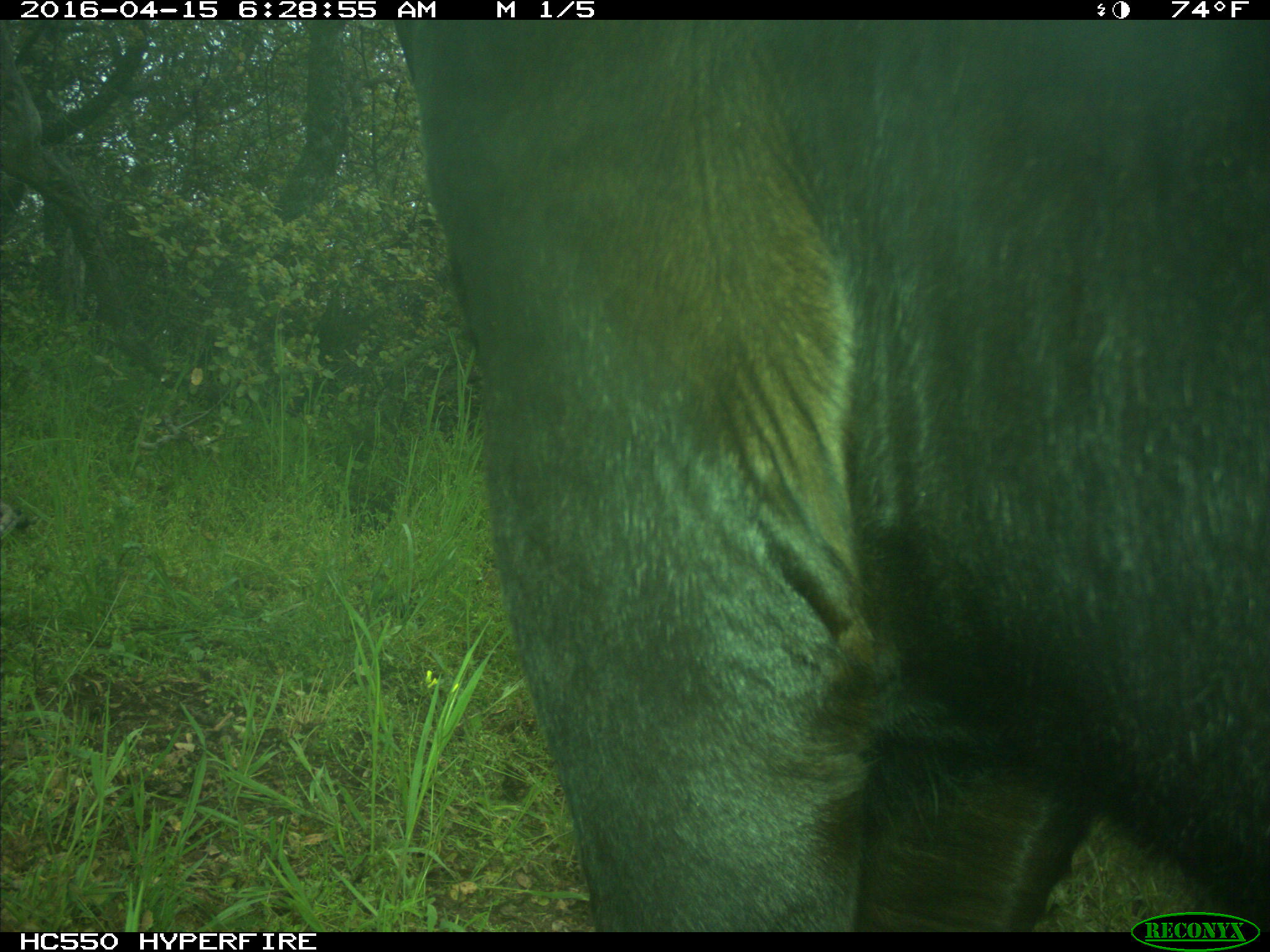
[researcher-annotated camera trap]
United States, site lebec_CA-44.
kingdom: Animalia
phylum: Chordata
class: Mammalia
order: Artiodactyla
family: Bovidae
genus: Bos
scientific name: Bos taurus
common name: domestic cow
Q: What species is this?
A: Bos taurus (domestic cow).